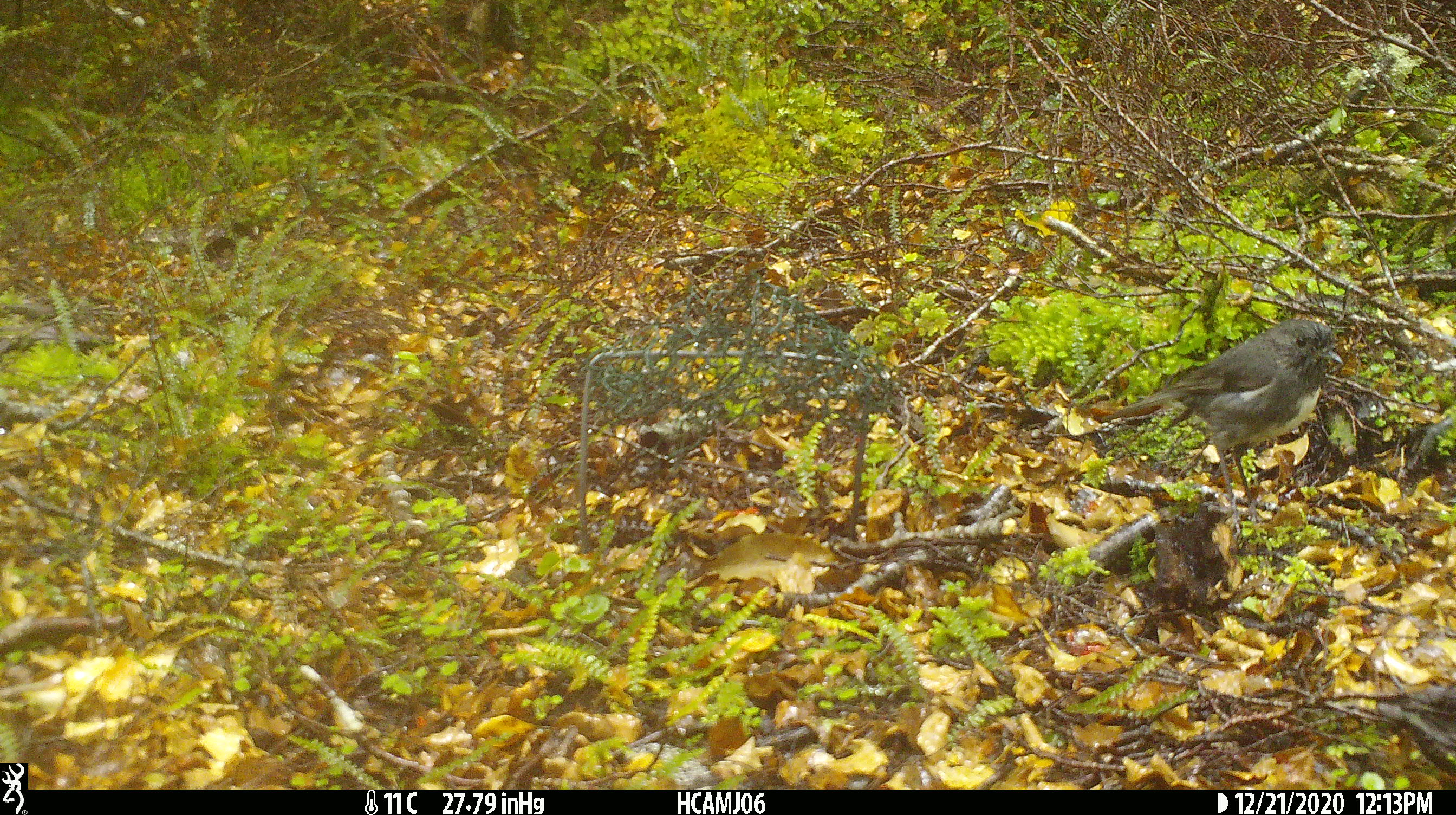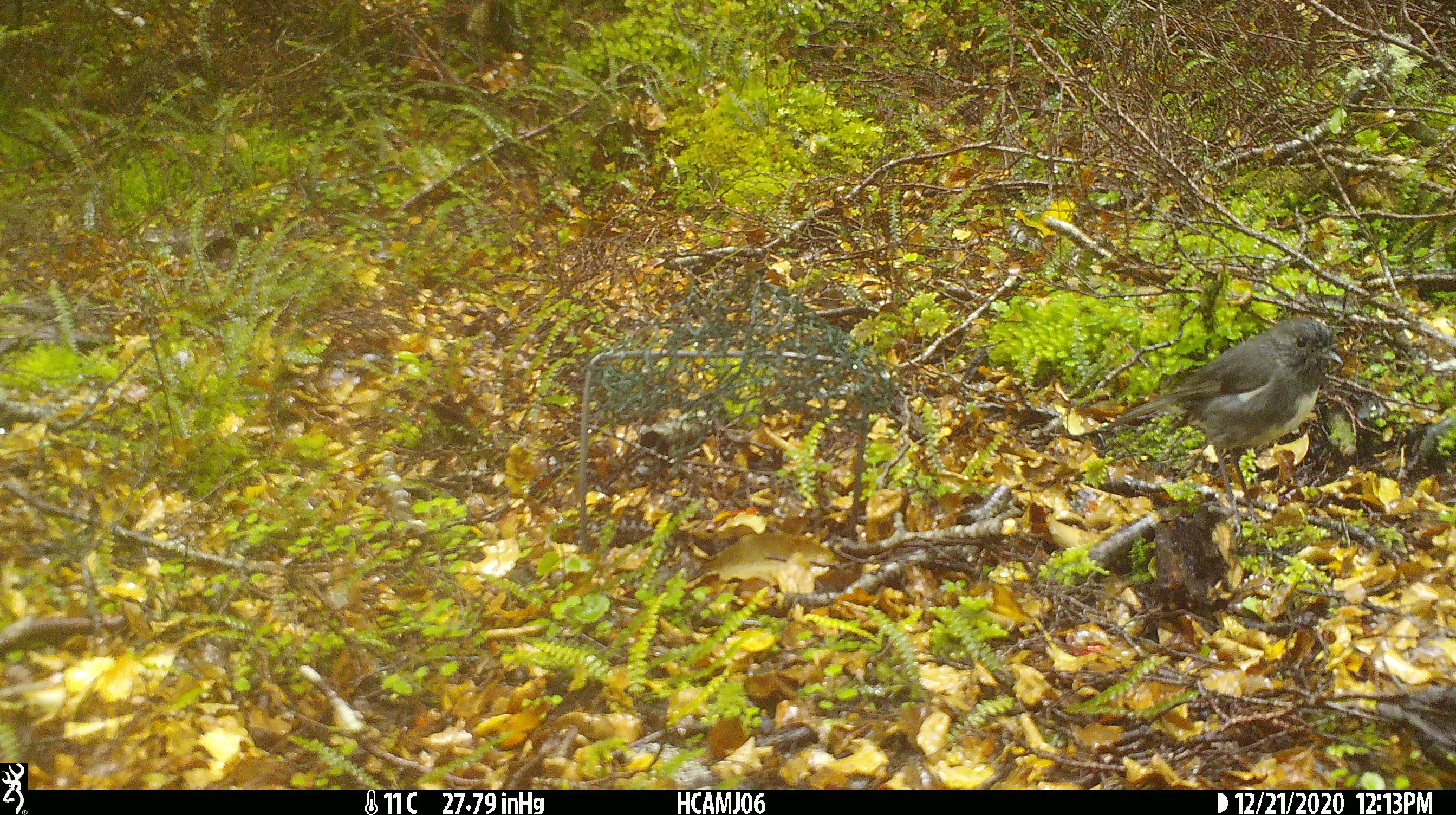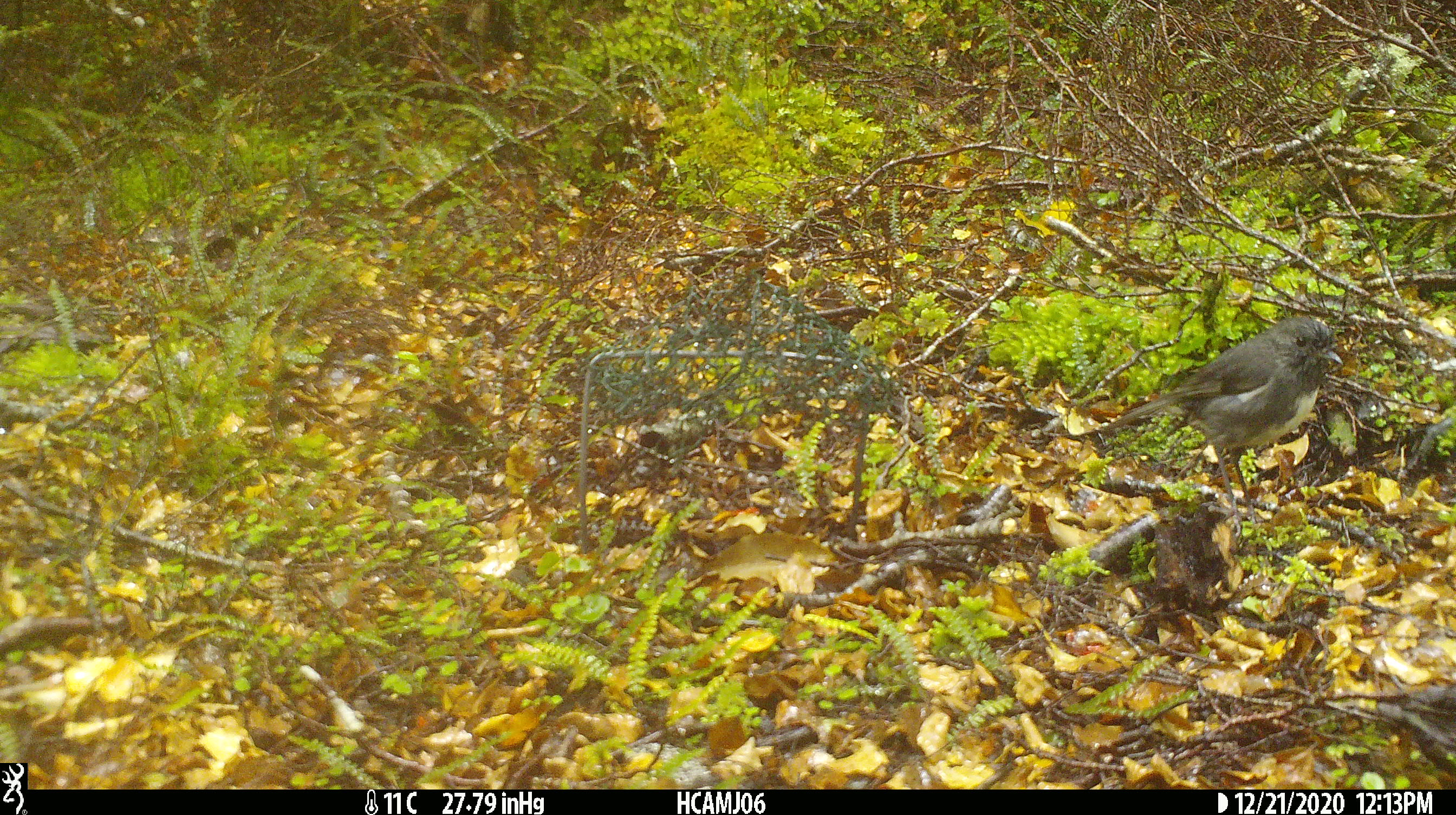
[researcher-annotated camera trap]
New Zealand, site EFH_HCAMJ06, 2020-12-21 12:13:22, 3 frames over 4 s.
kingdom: Animalia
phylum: Chordata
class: Aves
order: Passeriformes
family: Petroicidae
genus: Petroica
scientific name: Petroica australis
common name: new zealand robin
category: robin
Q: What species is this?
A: Robin (new zealand robin) (Petroica australis).